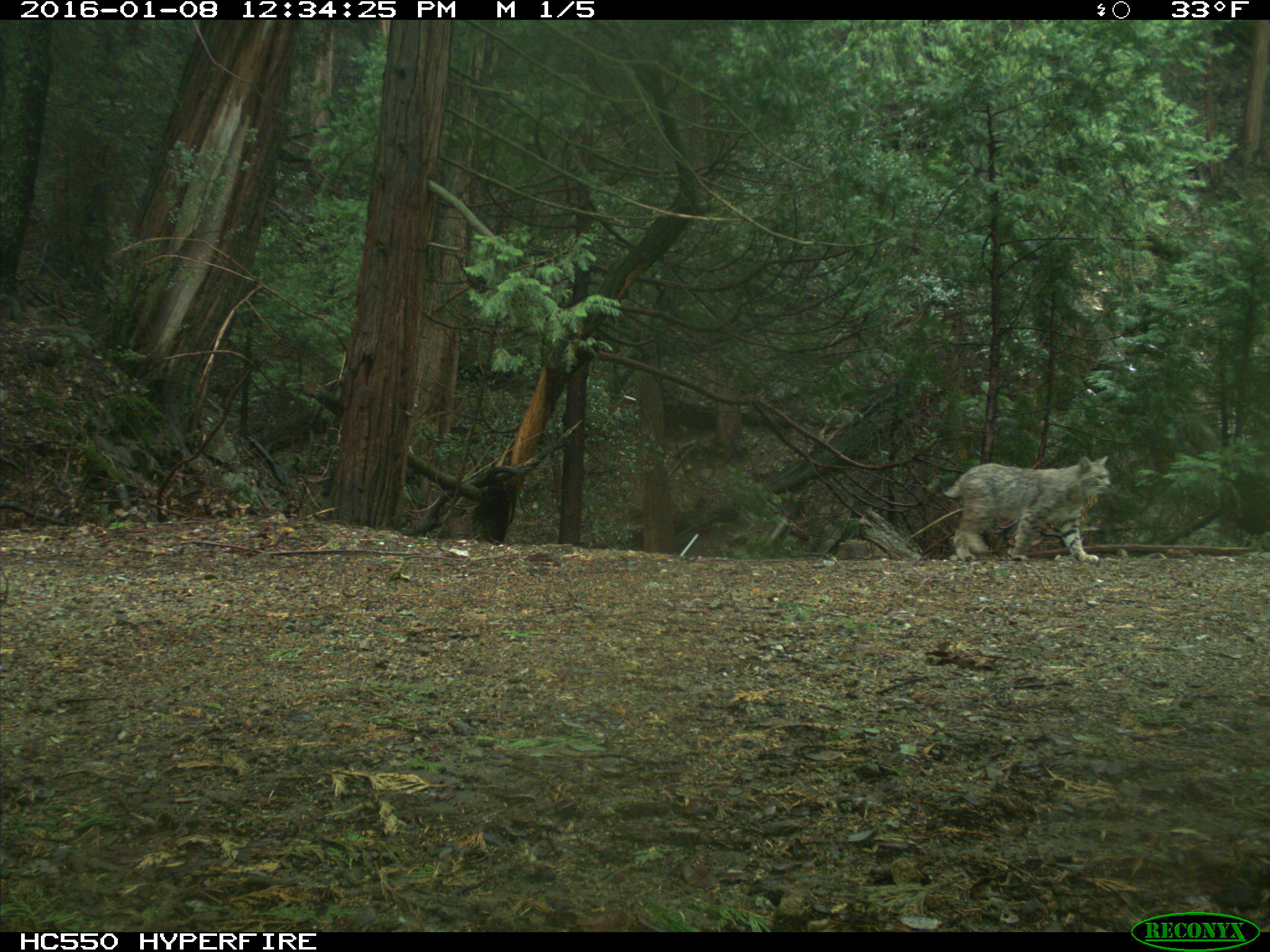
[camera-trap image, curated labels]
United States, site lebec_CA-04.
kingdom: Animalia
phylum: Chordata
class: Mammalia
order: Carnivora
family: Felidae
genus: Lynx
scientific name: Lynx rufus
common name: bobcat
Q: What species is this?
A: Lynx rufus (bobcat).